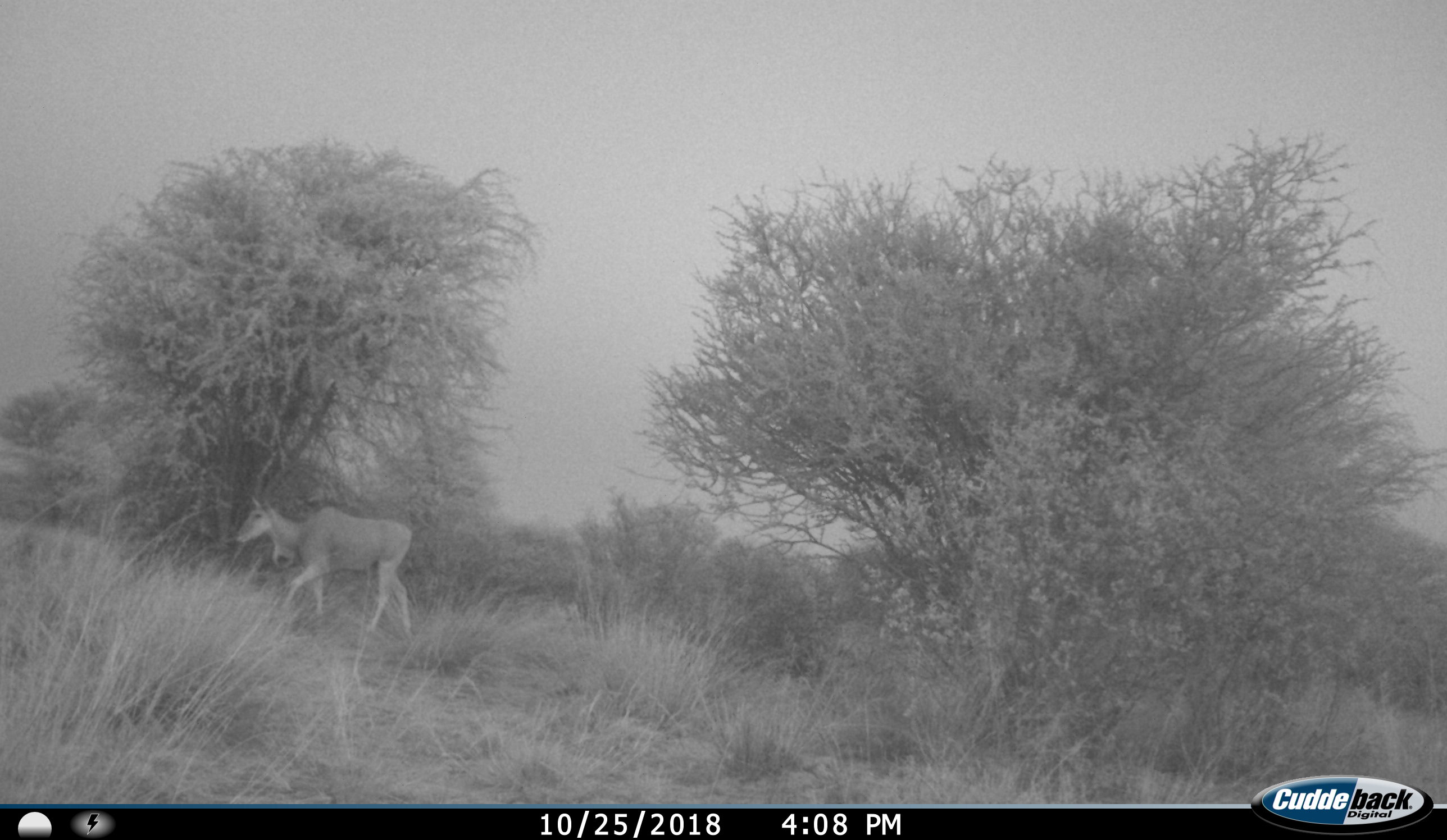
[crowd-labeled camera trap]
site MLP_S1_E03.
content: unidentified animal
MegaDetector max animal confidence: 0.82